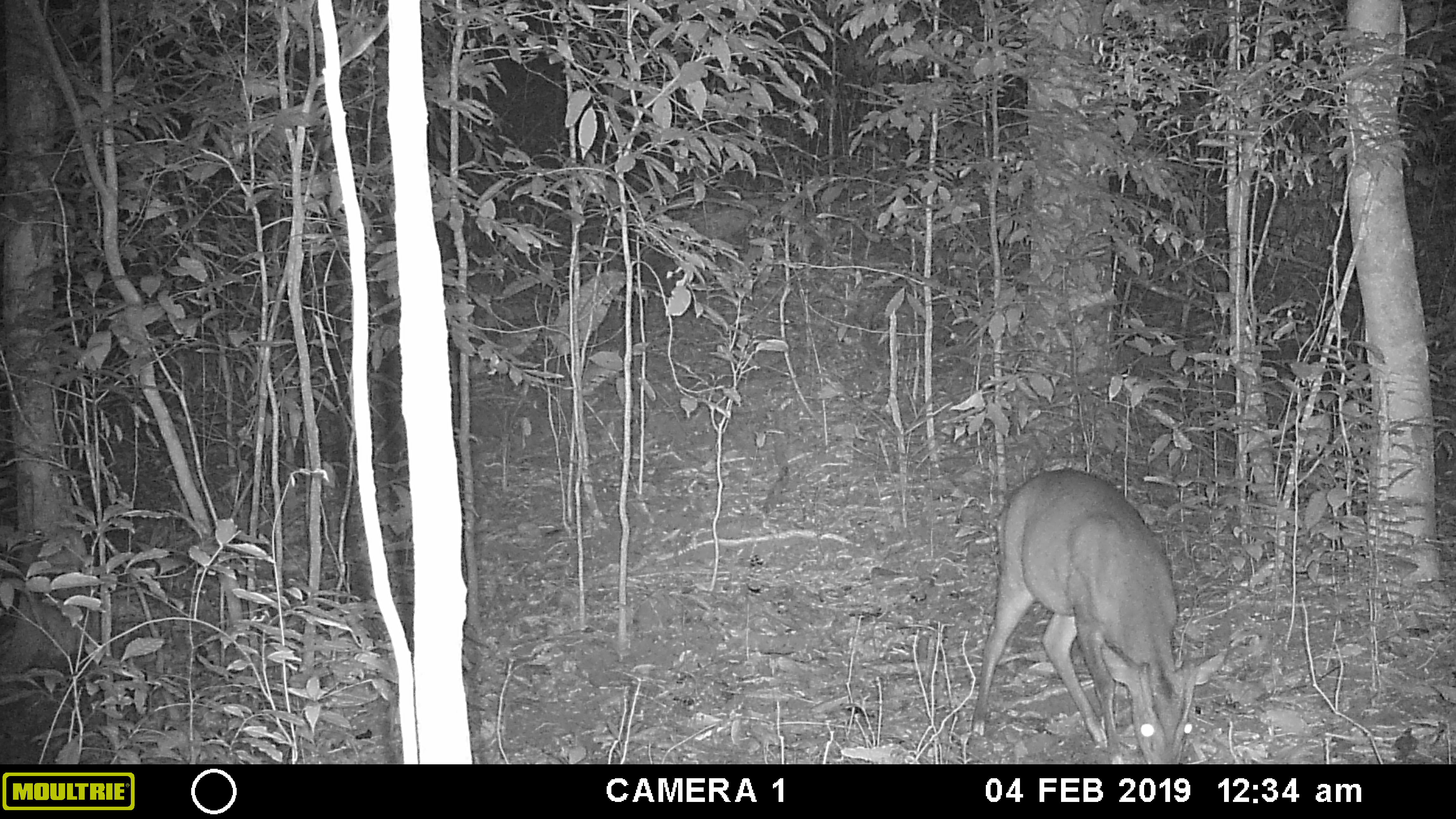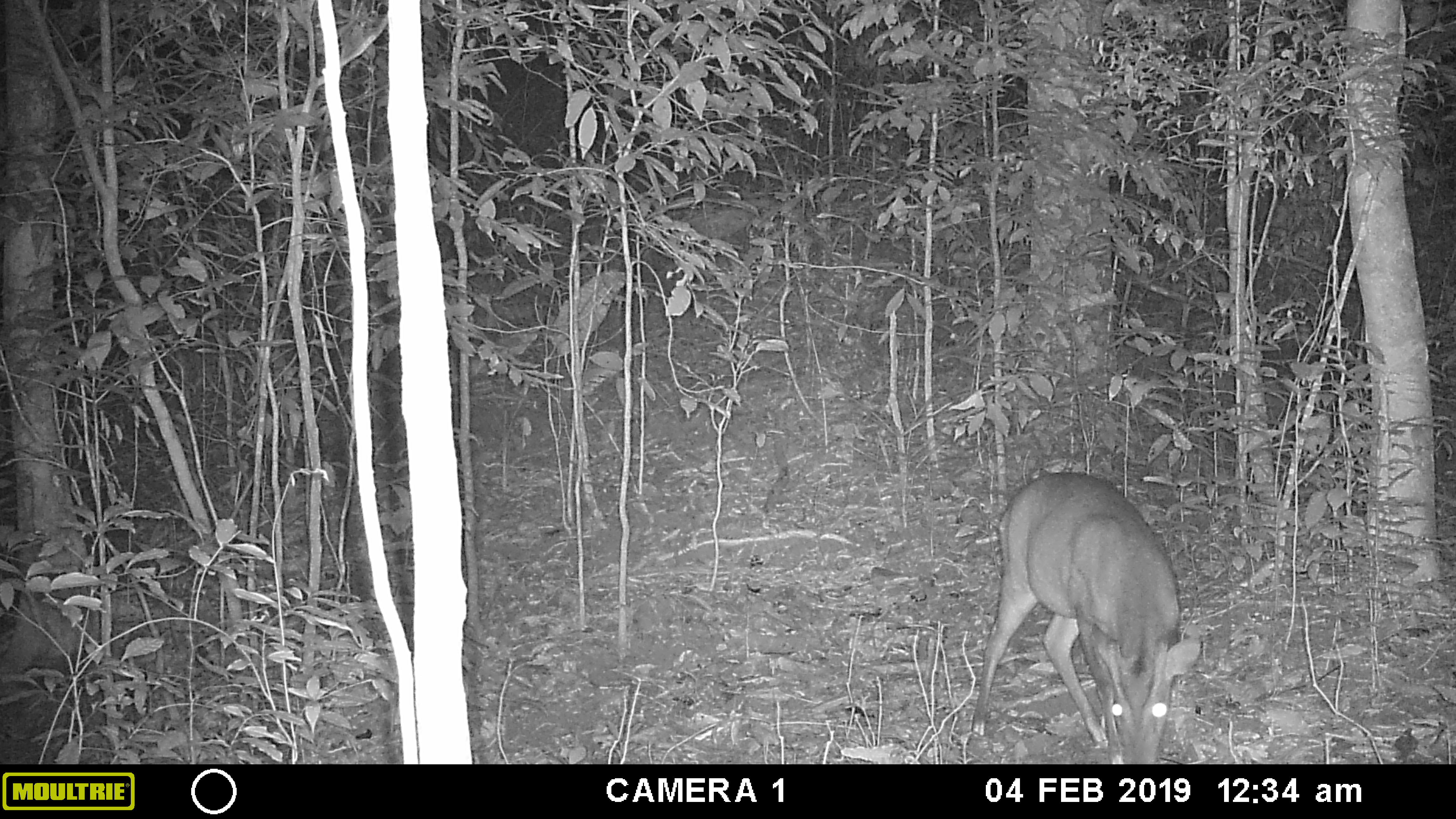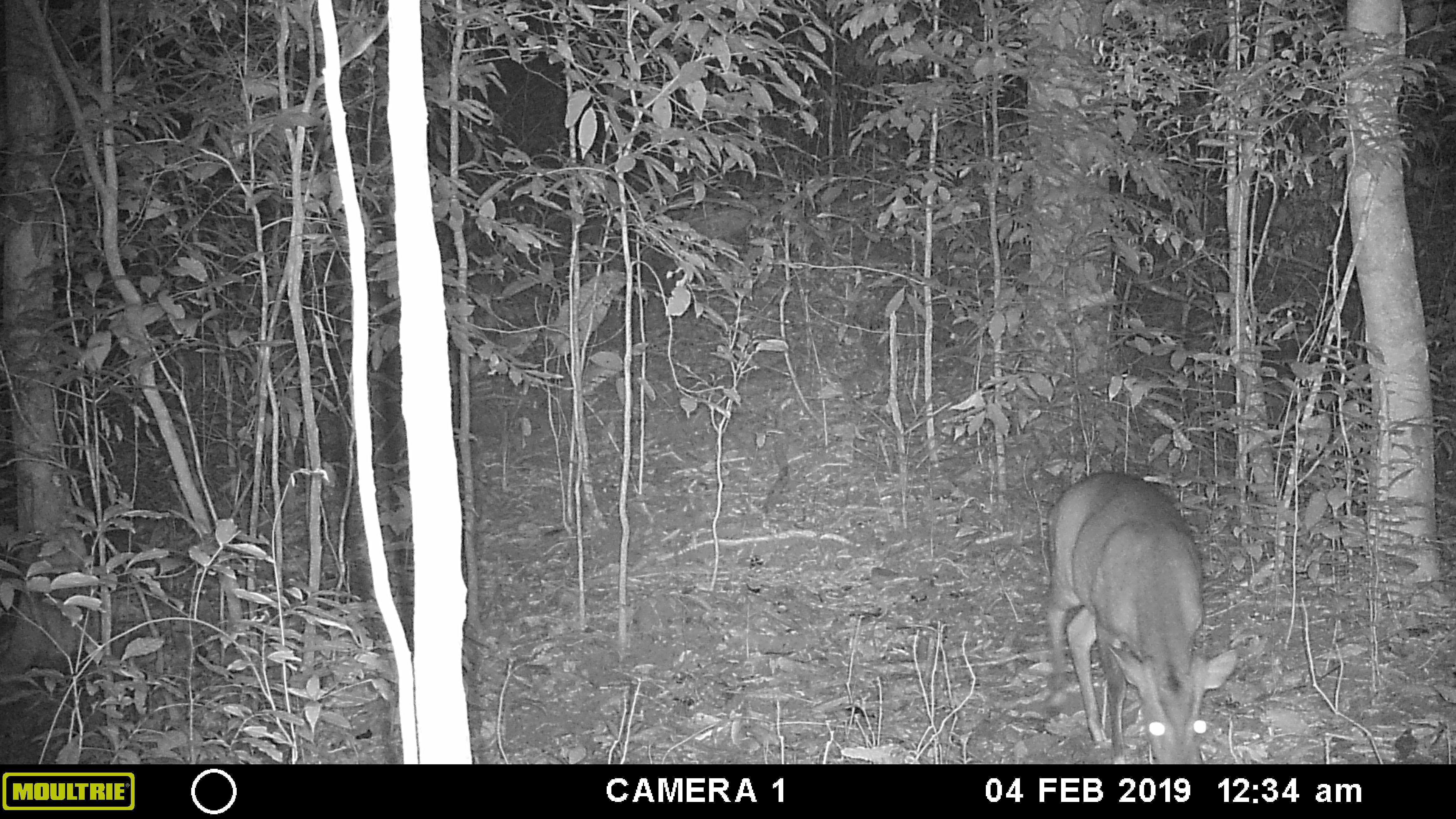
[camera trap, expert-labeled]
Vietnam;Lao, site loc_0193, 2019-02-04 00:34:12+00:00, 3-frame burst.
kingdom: Animalia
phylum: Chordata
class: Mammalia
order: Artiodactyla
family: Cervidae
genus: Muntiacus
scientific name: Muntiacus vuquangensis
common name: large-antlered muntjac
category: large antlered muntjac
Large antlered muntjac (large-antlered muntjac) (Muntiacus vuquangensis). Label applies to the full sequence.